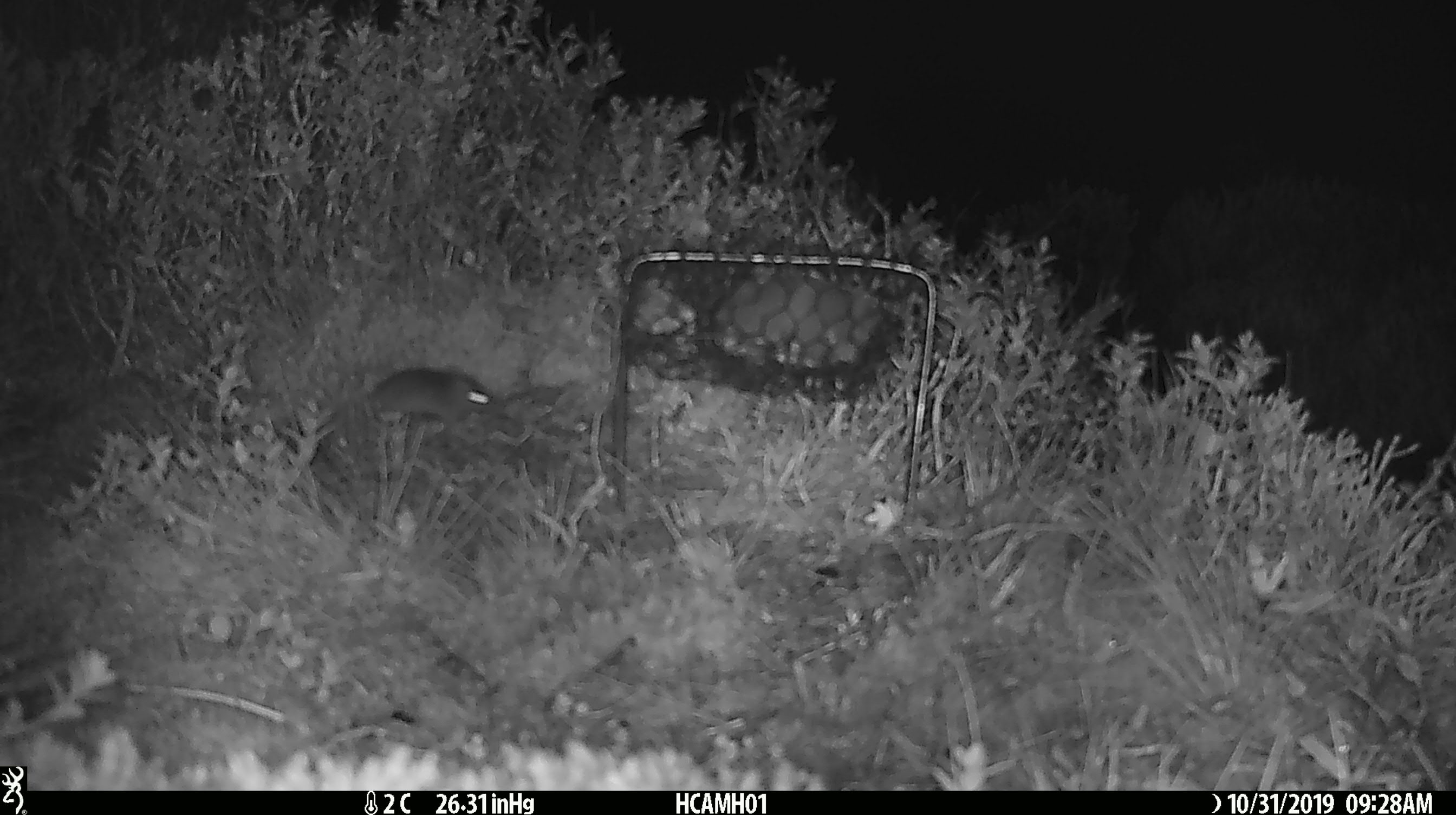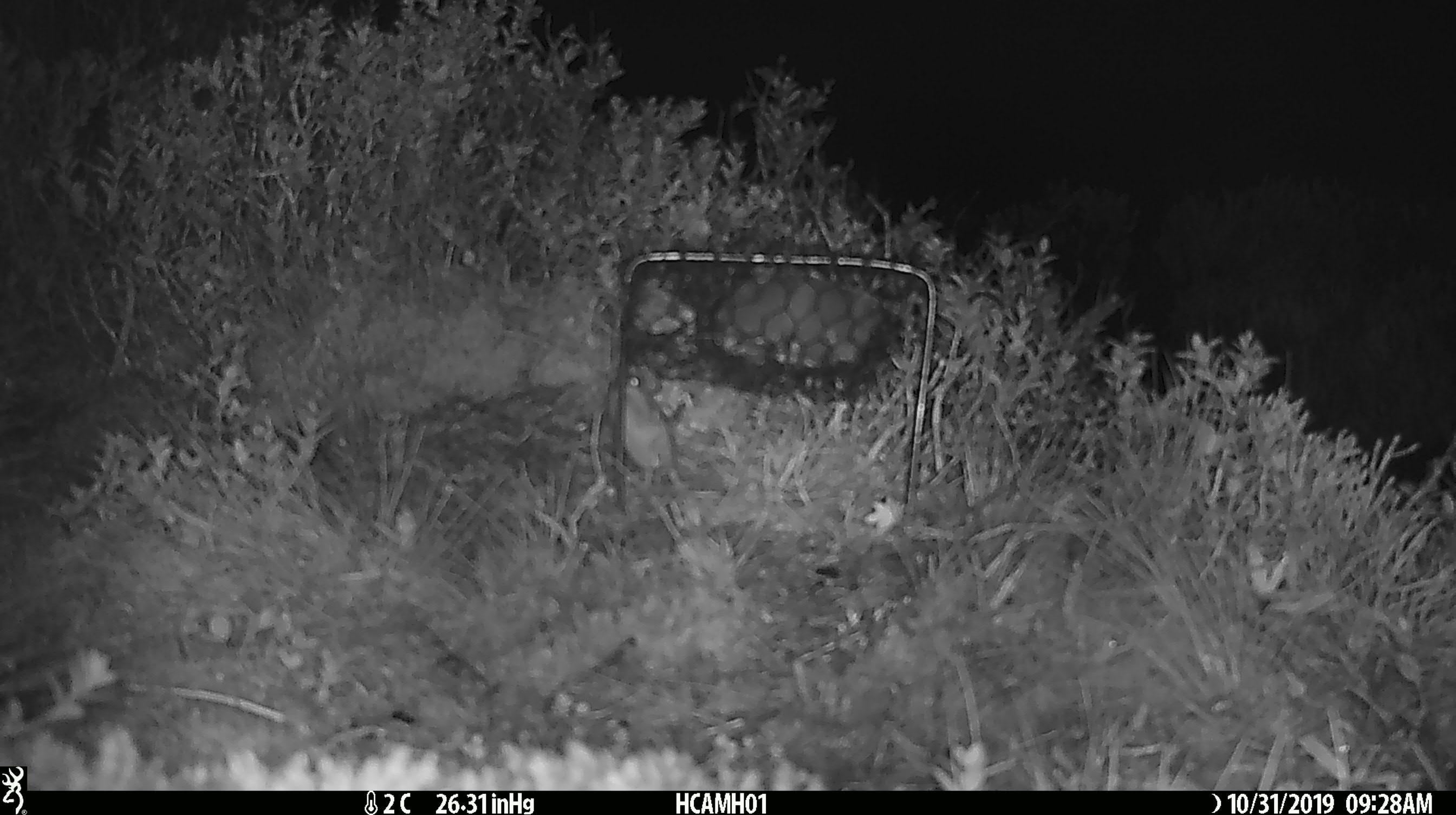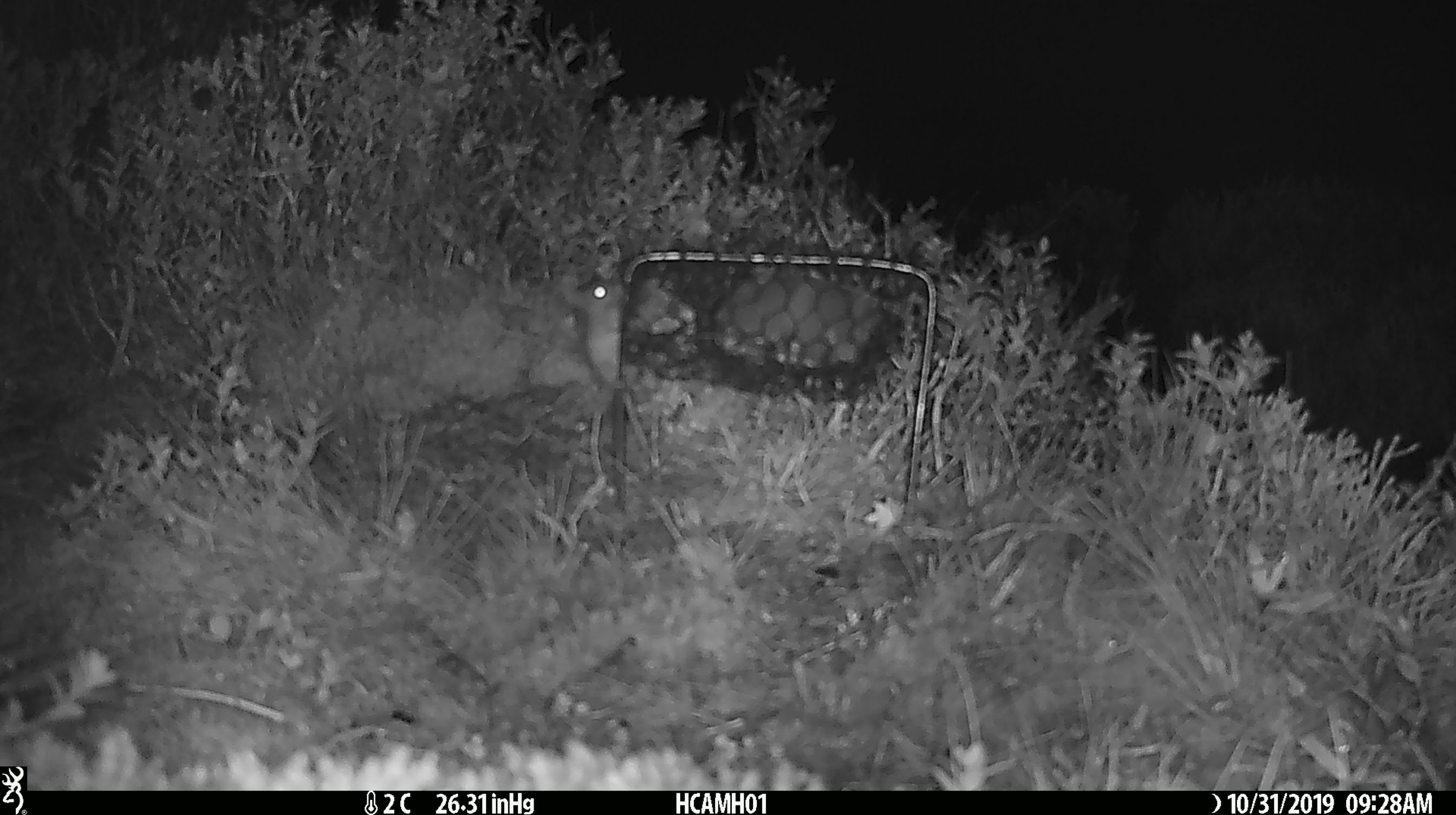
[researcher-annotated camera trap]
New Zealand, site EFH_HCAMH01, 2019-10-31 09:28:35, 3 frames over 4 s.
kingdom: Animalia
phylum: Chordata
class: Mammalia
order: Rodentia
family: Muridae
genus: Mus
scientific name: Mus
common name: mouse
Mouse (Mus).